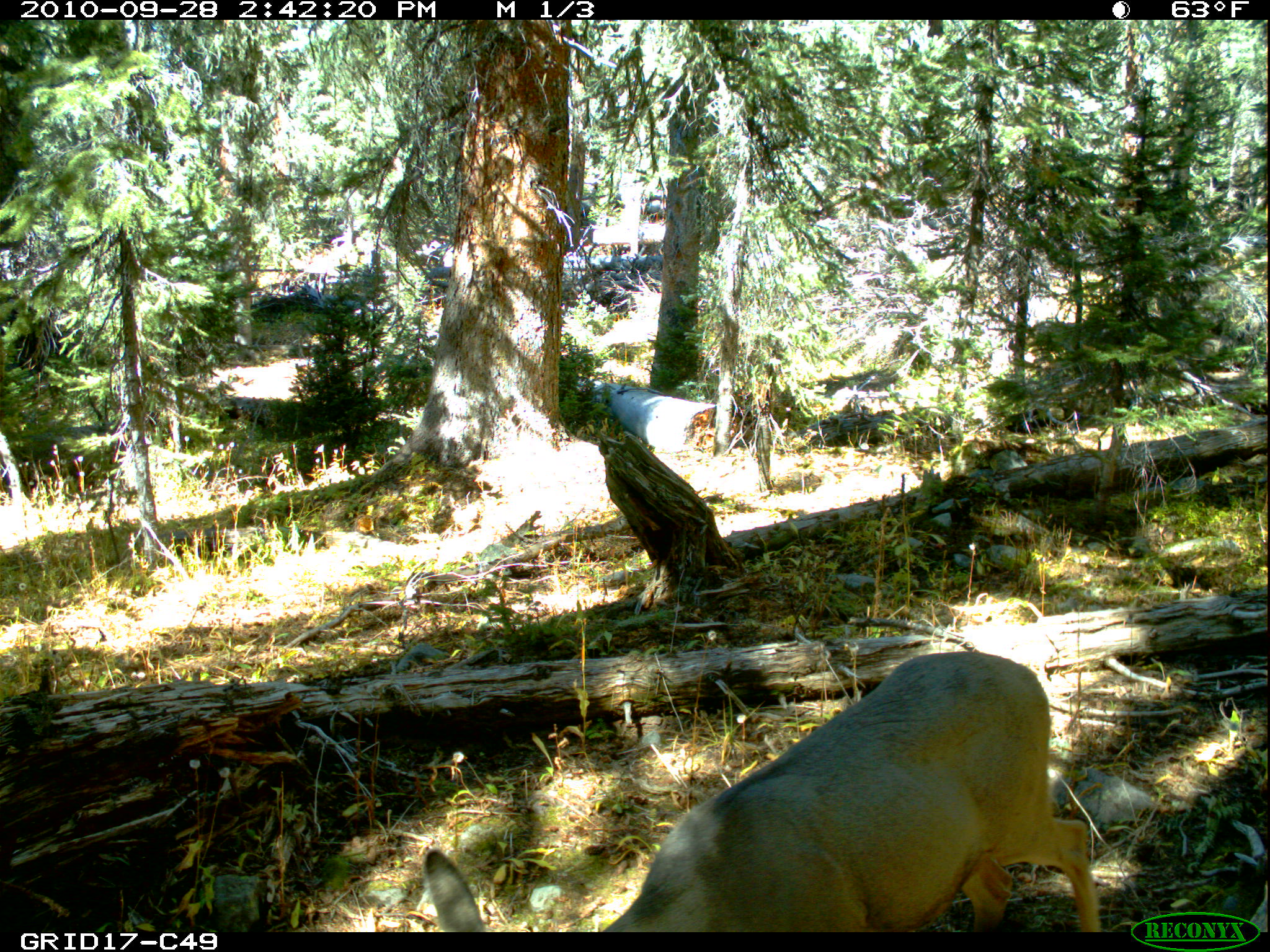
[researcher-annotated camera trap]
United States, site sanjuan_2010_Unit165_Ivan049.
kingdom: Animalia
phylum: Chordata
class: Mammalia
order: Artiodactyla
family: Cervidae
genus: Odocoileus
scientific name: Odocoileus hemionus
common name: mule deer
Odocoileus hemionus (mule deer).